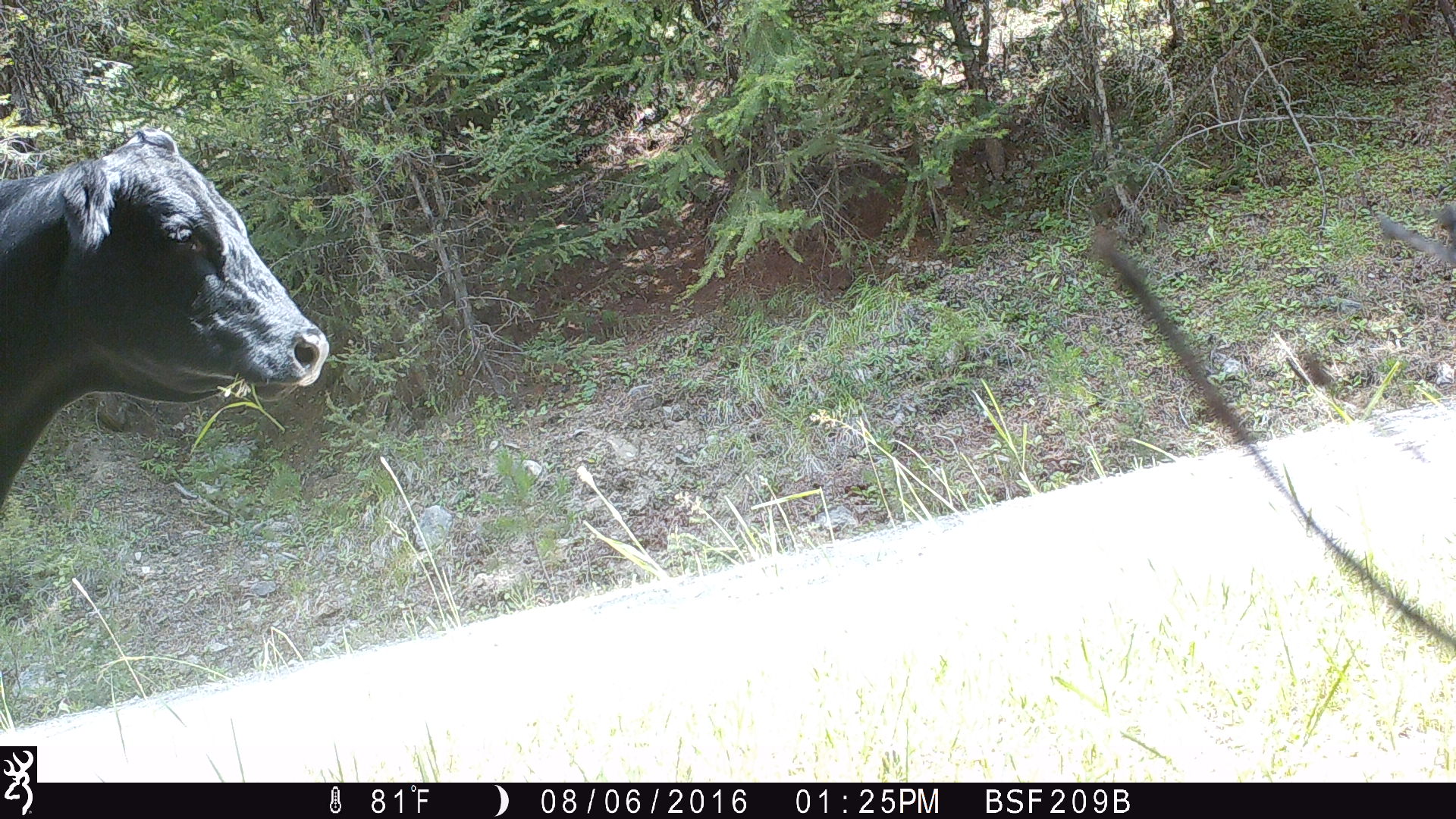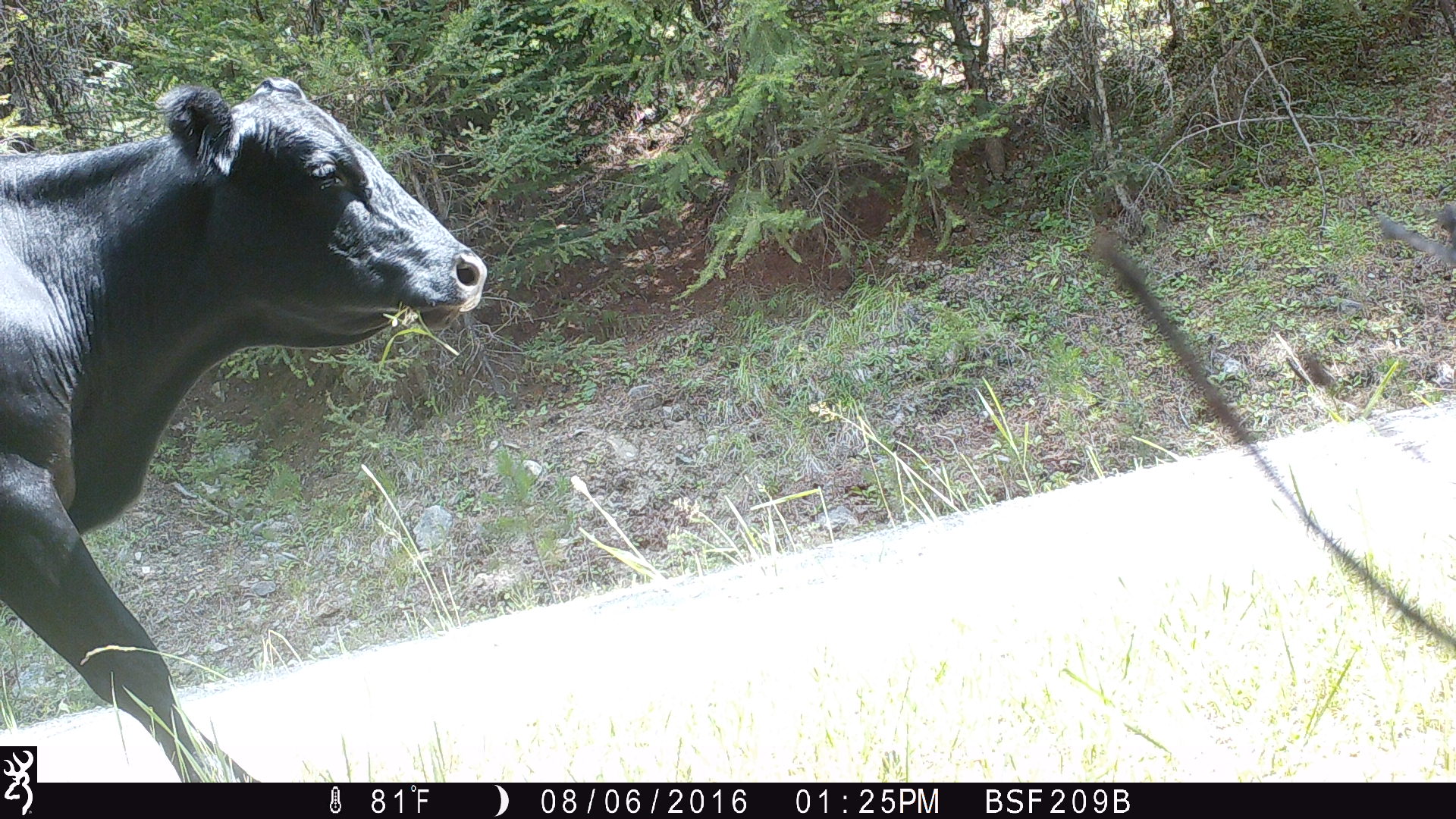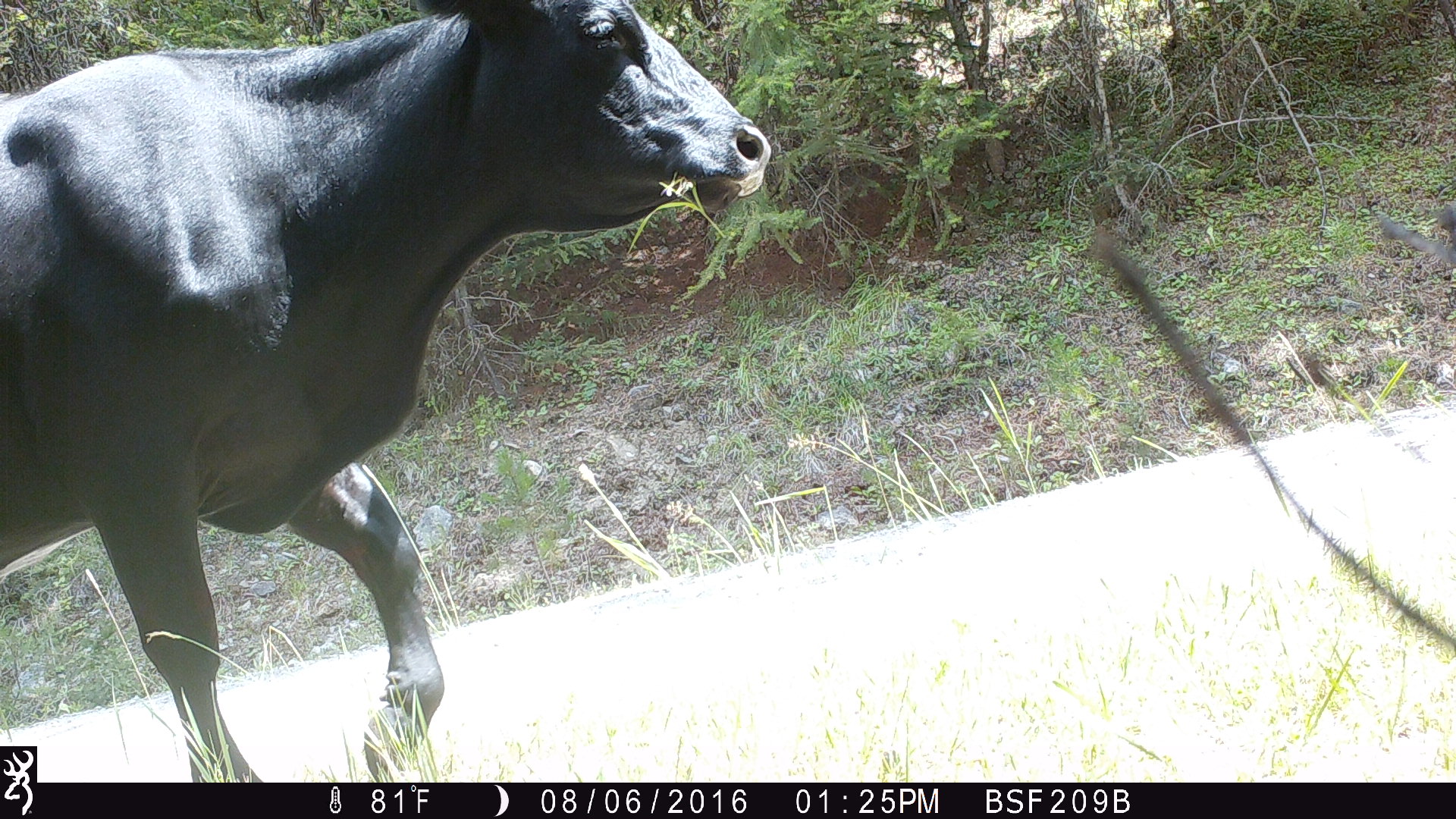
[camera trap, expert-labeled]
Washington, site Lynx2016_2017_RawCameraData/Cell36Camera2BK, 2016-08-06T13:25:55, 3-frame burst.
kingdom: Animalia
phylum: Chordata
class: Mammalia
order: Artiodactyla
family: Bovidae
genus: Bos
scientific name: Bos taurus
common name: domestic cattle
Domestic cattle (Bos taurus). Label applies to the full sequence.